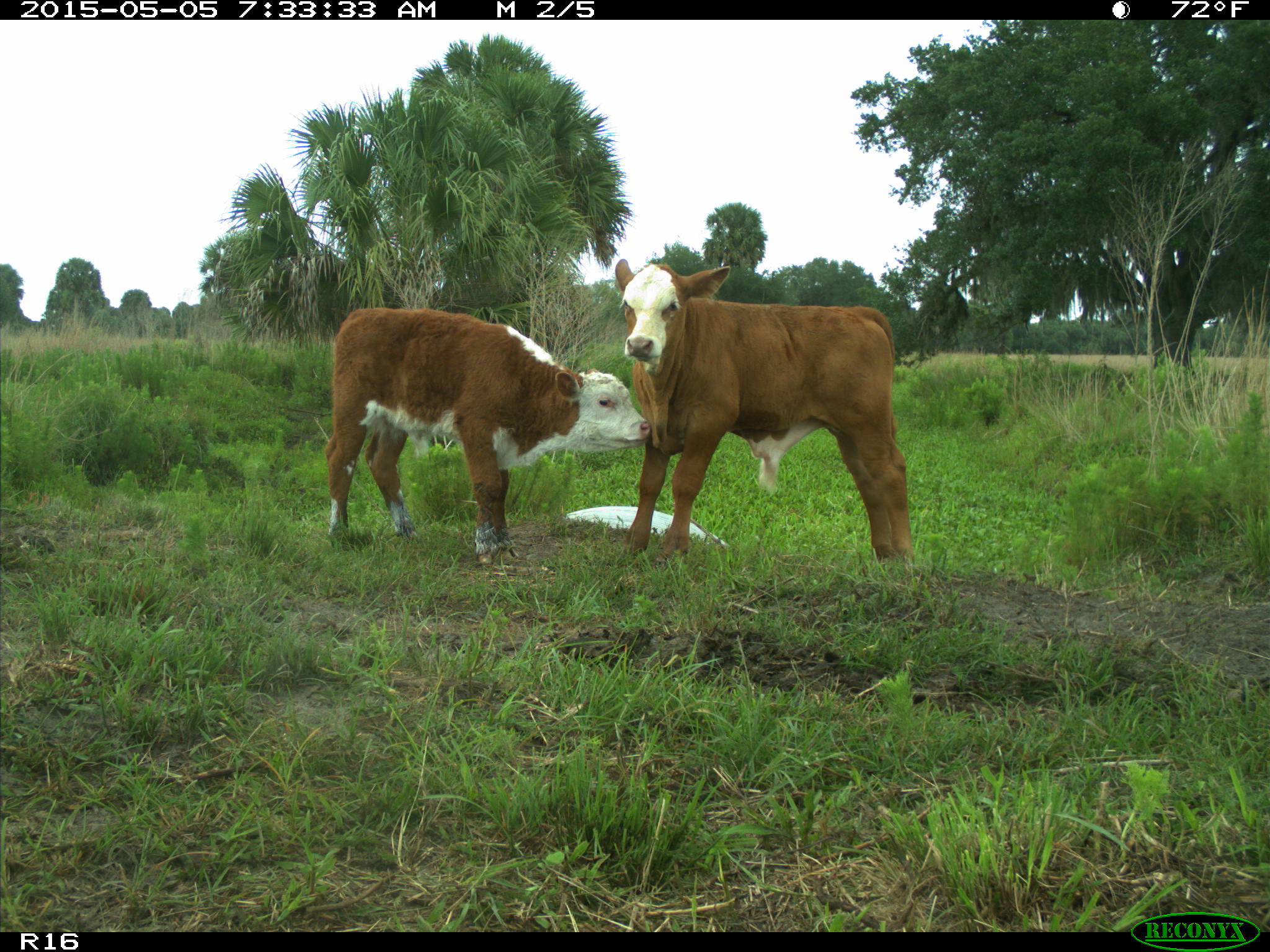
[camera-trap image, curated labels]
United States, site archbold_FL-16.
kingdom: Animalia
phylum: Chordata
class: Mammalia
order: Artiodactyla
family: Bovidae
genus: Bos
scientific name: Bos taurus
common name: domestic cow